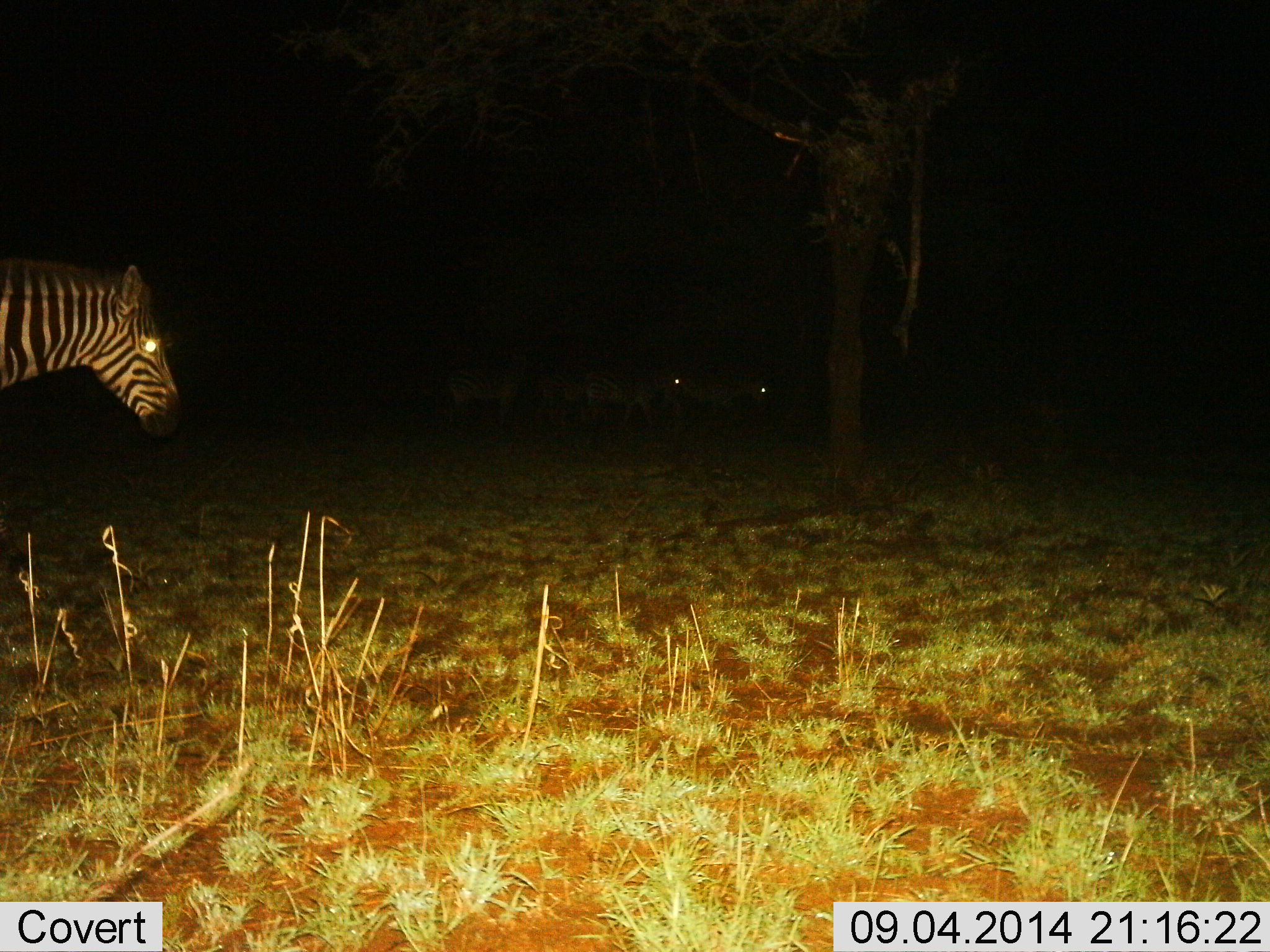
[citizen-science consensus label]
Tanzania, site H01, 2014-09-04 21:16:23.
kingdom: Animalia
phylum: Chordata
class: Mammalia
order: Perissodactyla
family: Equidae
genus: Equus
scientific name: Equus quagga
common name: plains zebra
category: zebra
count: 4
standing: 50%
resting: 0%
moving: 70%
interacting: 0%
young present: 0%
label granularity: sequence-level